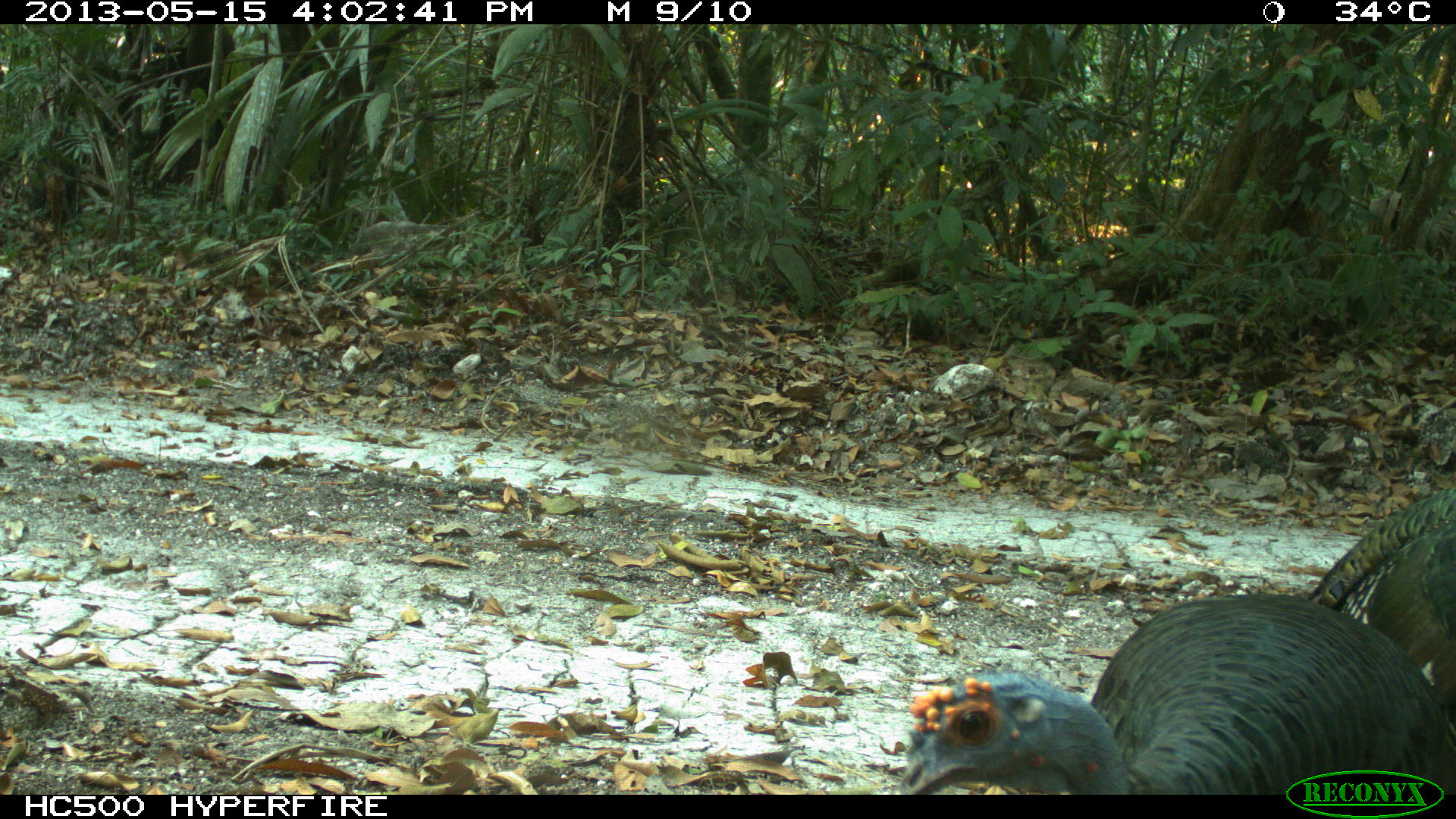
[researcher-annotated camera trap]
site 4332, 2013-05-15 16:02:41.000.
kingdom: Animalia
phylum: Chordata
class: Aves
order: Galliformes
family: Phasianidae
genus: Meleagris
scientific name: Meleagris ocellata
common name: ocellated turkey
Meleagris ocellata (ocellated turkey), count 2.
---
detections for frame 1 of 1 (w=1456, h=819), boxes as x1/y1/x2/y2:
meleagris ocellata: 892/593/1456/793; 1307/482/1456/718